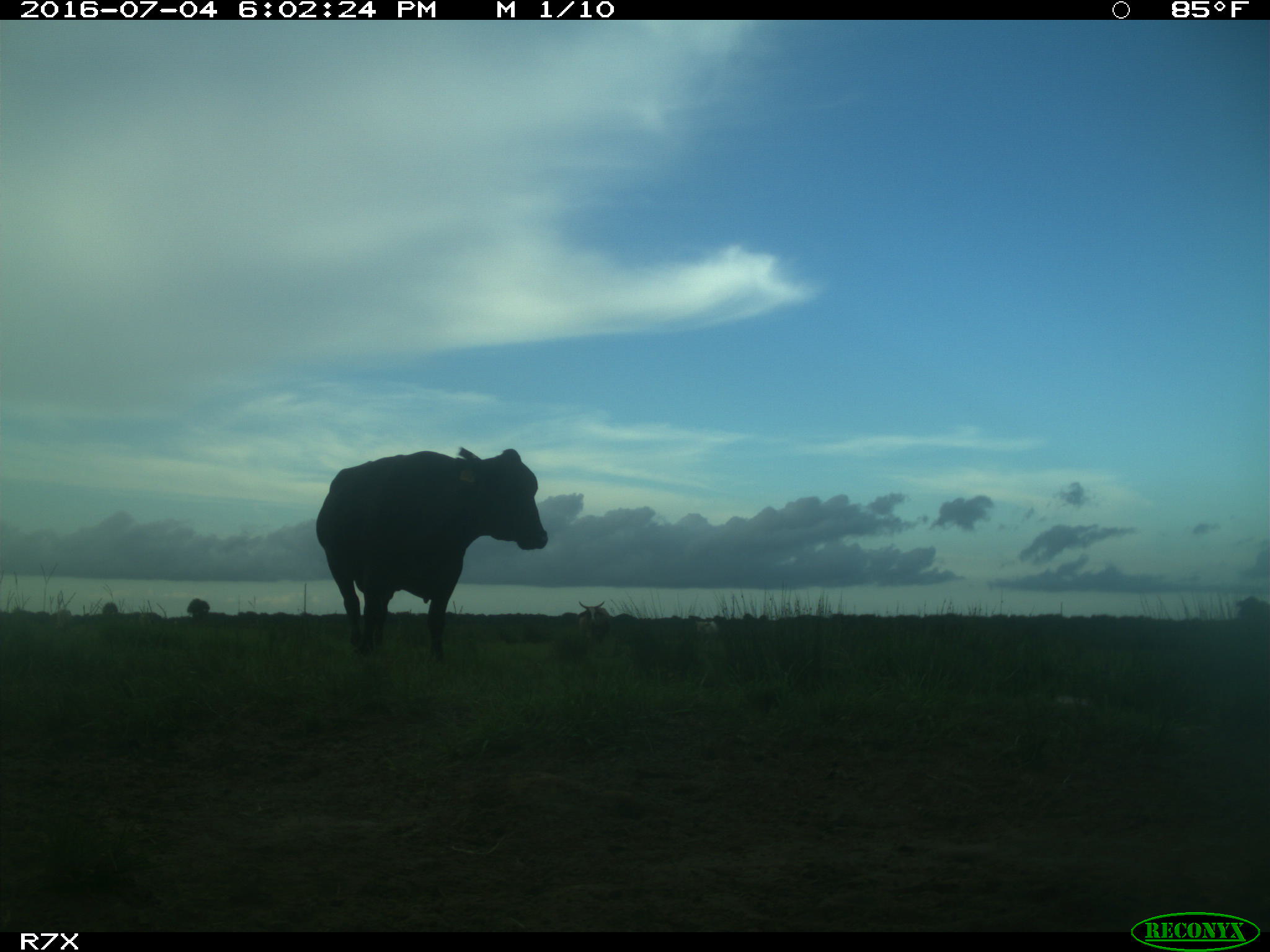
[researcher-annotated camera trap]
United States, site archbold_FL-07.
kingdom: Animalia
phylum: Chordata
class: Mammalia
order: Artiodactyla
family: Bovidae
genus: Bos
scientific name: Bos taurus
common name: domestic cow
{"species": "Bos taurus (domestic cow)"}